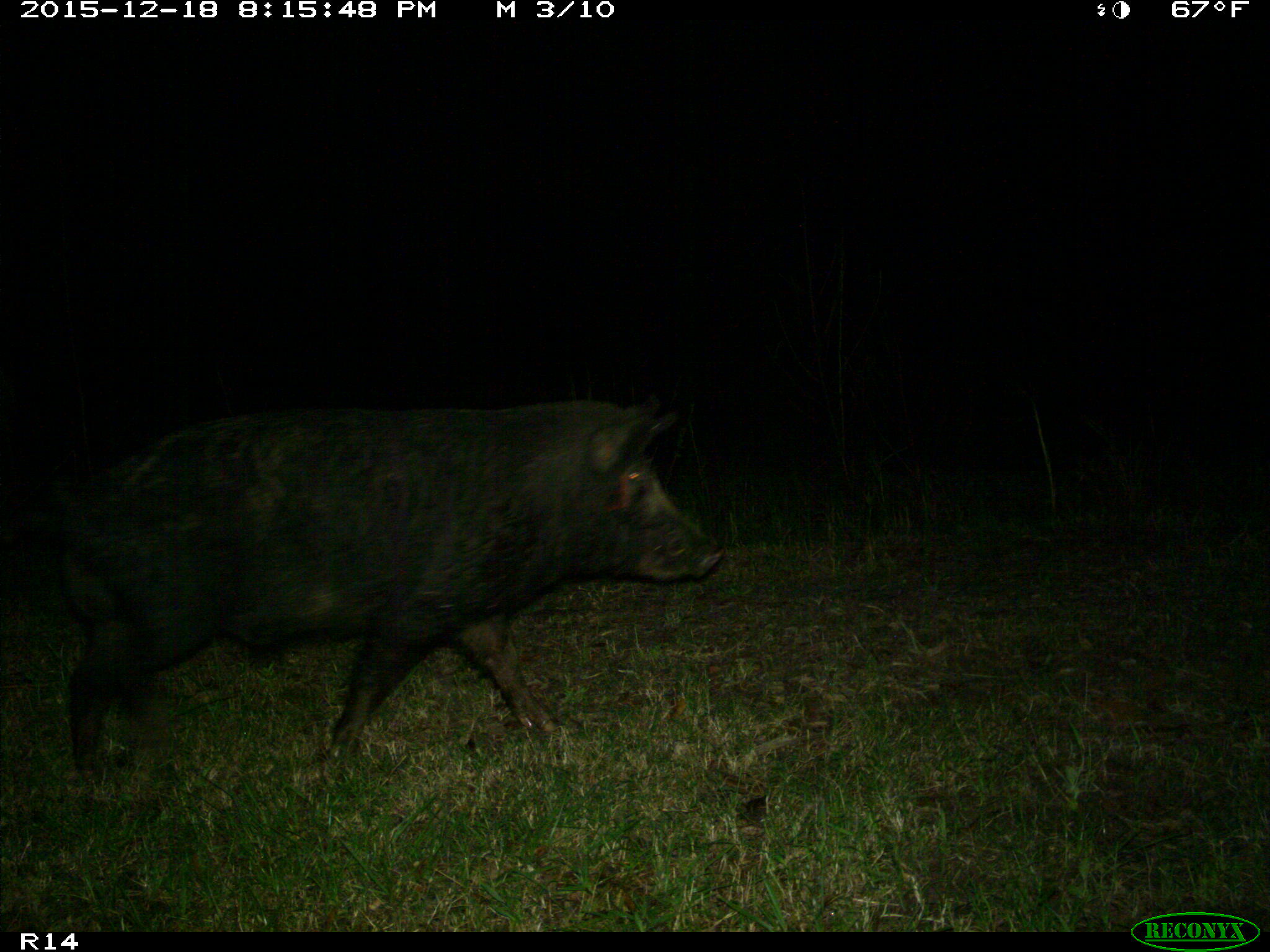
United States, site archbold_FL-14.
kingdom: Animalia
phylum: Chordata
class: Mammalia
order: Artiodactyla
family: Suidae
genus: Sus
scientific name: Sus scrofa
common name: wild boar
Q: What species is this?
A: Sus scrofa (wild boar).